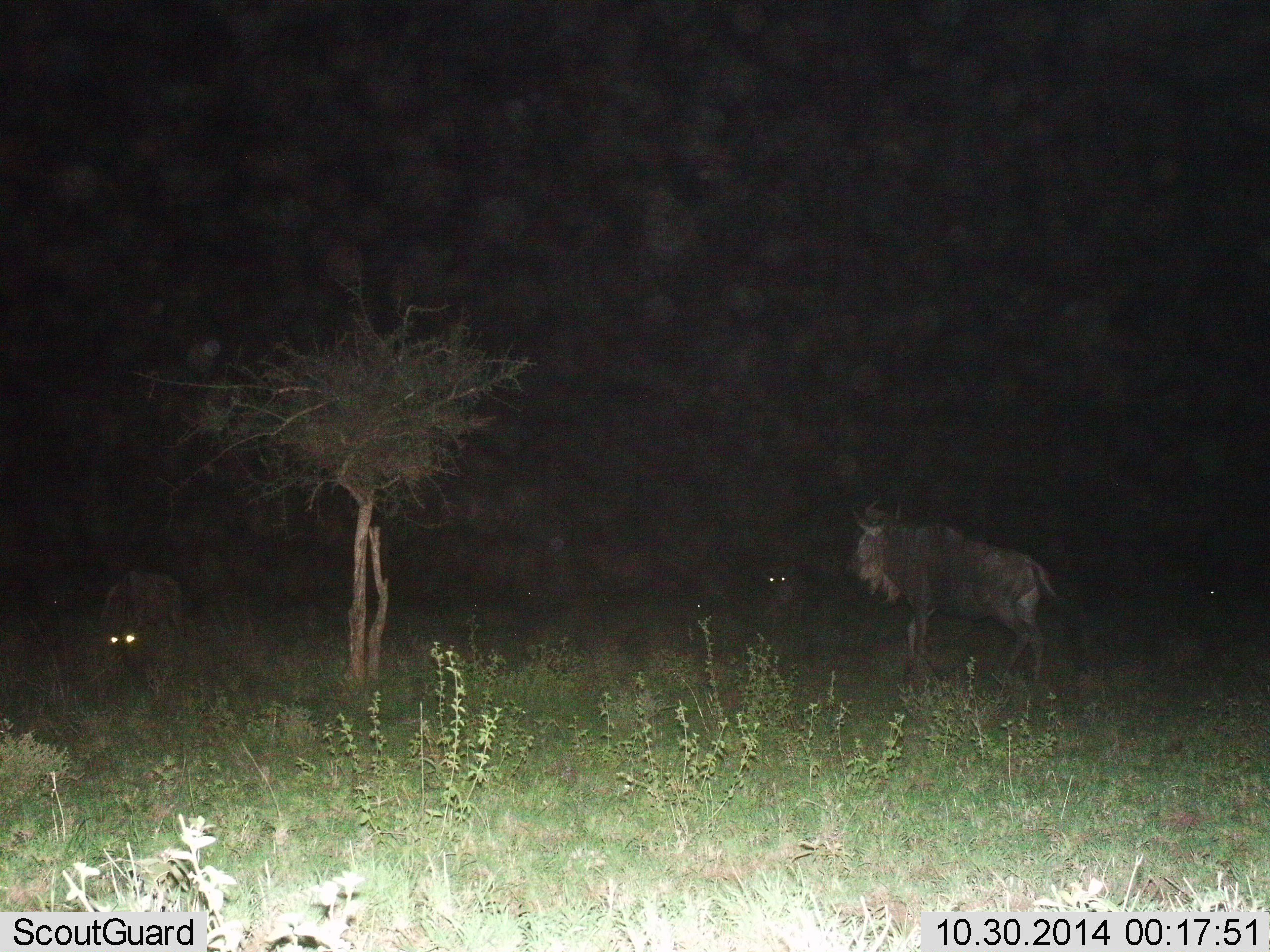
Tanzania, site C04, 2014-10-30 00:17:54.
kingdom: Animalia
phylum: Chordata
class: Mammalia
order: Artiodactyla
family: Bovidae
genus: Connochaetes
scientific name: Connochaetes taurinus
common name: blue wildebeest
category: wildebeest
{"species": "wildebeest (blue wildebeest) (Connochaetes taurinus)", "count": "3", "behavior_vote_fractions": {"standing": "64%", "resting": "9%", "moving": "36%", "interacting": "0%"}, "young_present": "0%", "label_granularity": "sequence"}